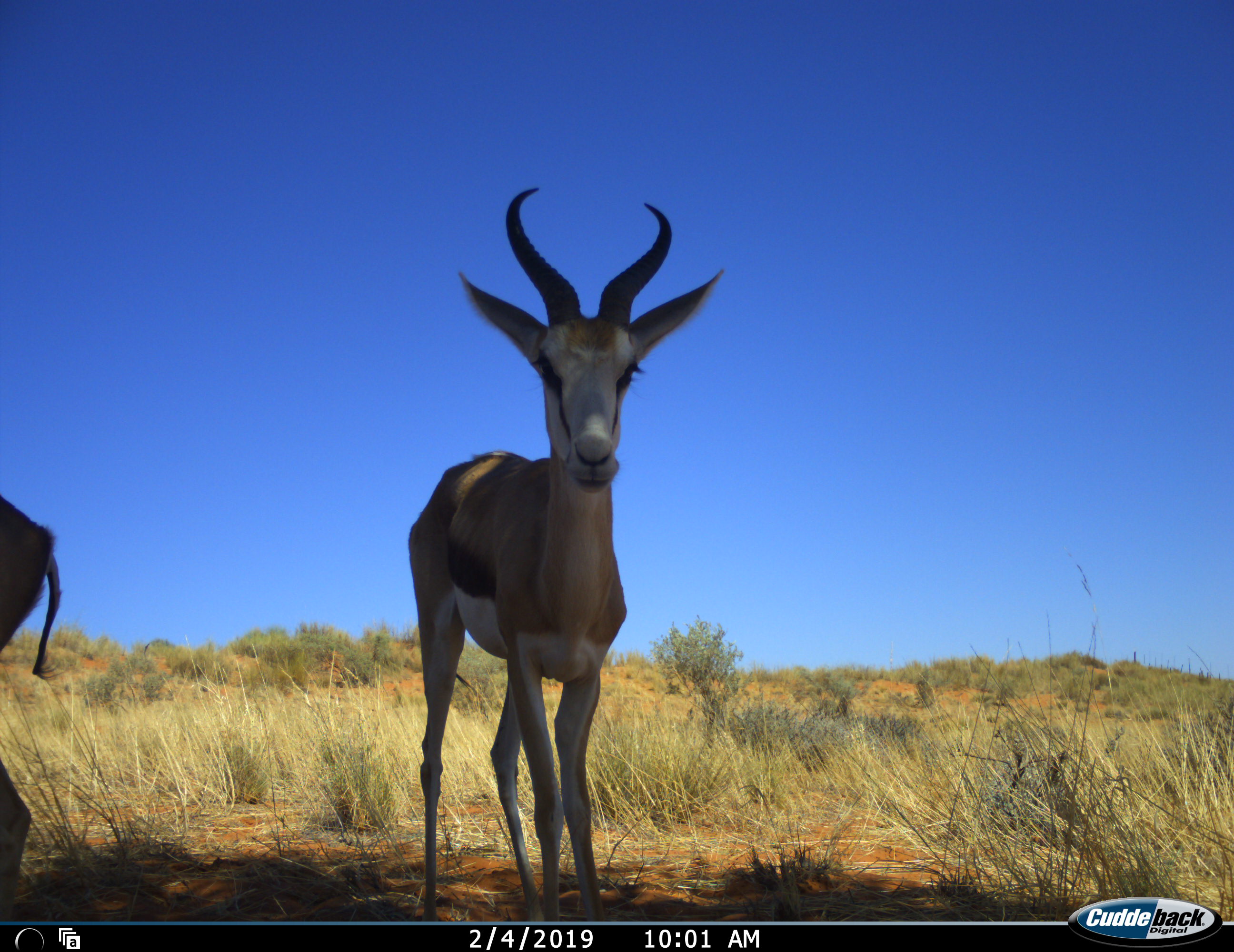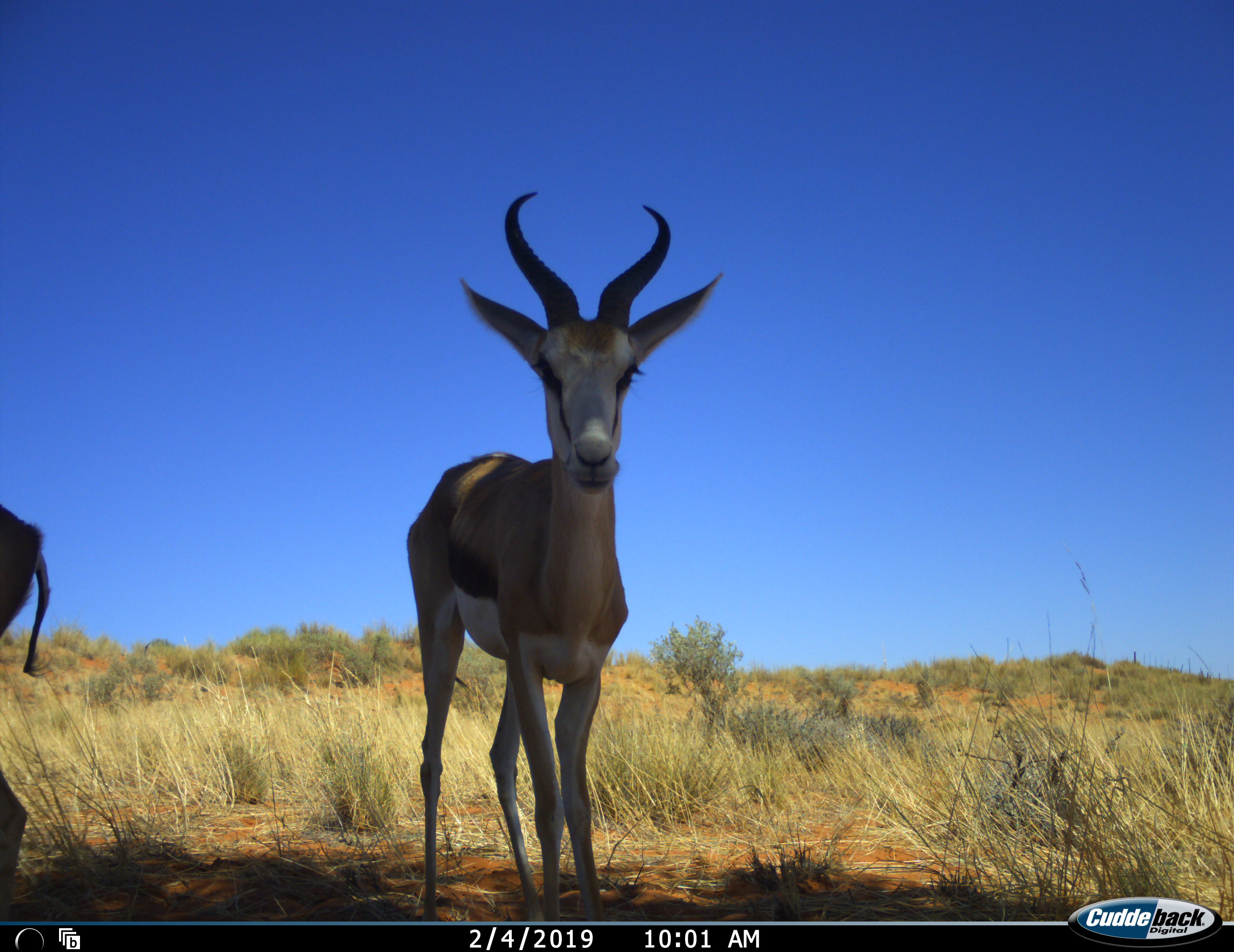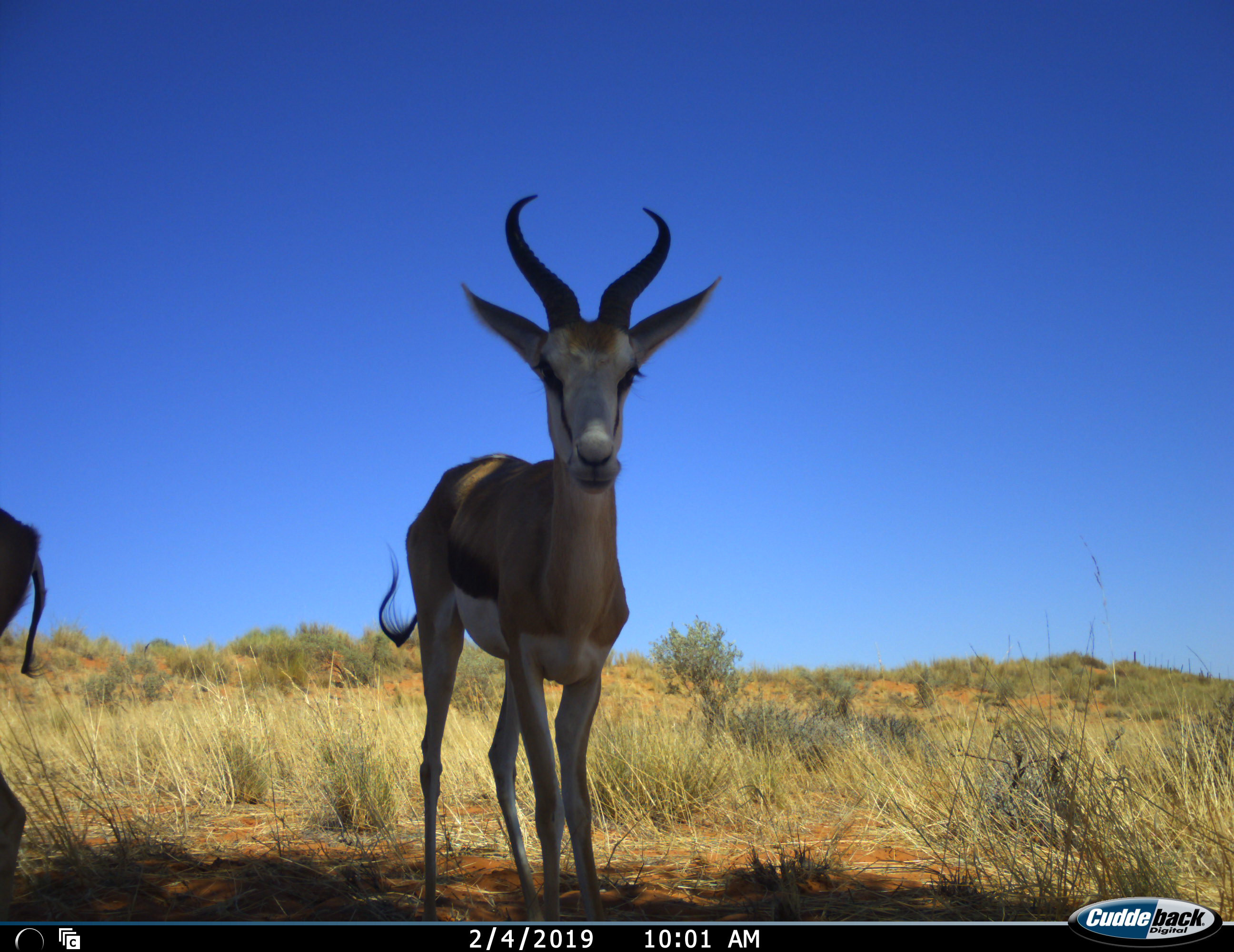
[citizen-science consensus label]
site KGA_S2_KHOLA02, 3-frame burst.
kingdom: Animalia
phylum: Chordata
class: Mammalia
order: Artiodactyla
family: Bovidae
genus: Antidorcas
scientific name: Antidorcas marsupialis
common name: springbok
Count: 2.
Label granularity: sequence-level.